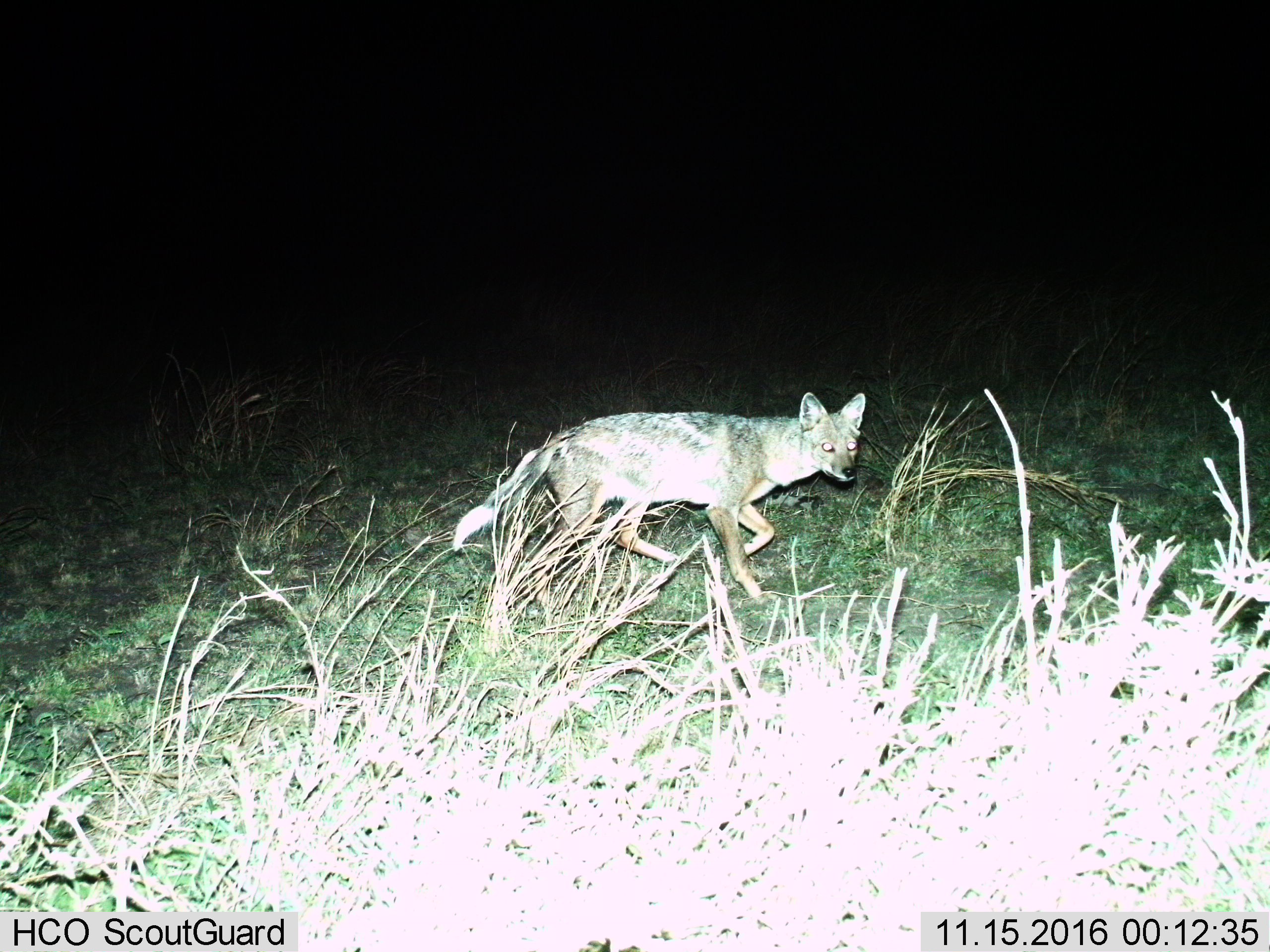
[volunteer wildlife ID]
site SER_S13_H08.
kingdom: Animalia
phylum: Chordata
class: Mammalia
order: Carnivora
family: Canidae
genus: Lupulella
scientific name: Lupulella mesomelas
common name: black-backed jackal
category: jackalblackbacked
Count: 1.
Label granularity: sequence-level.